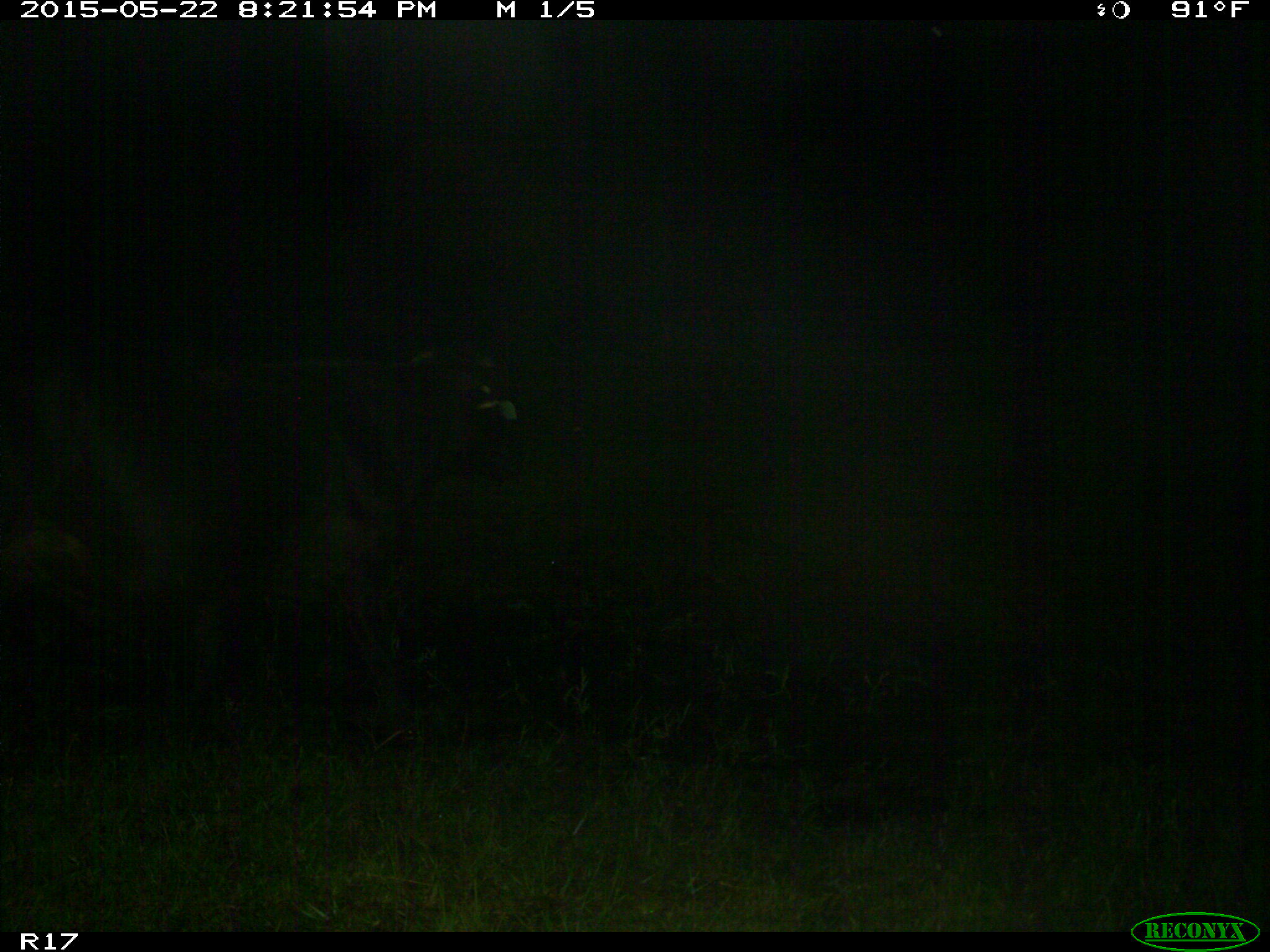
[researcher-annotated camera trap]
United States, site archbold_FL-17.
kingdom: Animalia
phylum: Chordata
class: Mammalia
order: Artiodactyla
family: Bovidae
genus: Bos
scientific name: Bos taurus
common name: domestic cow